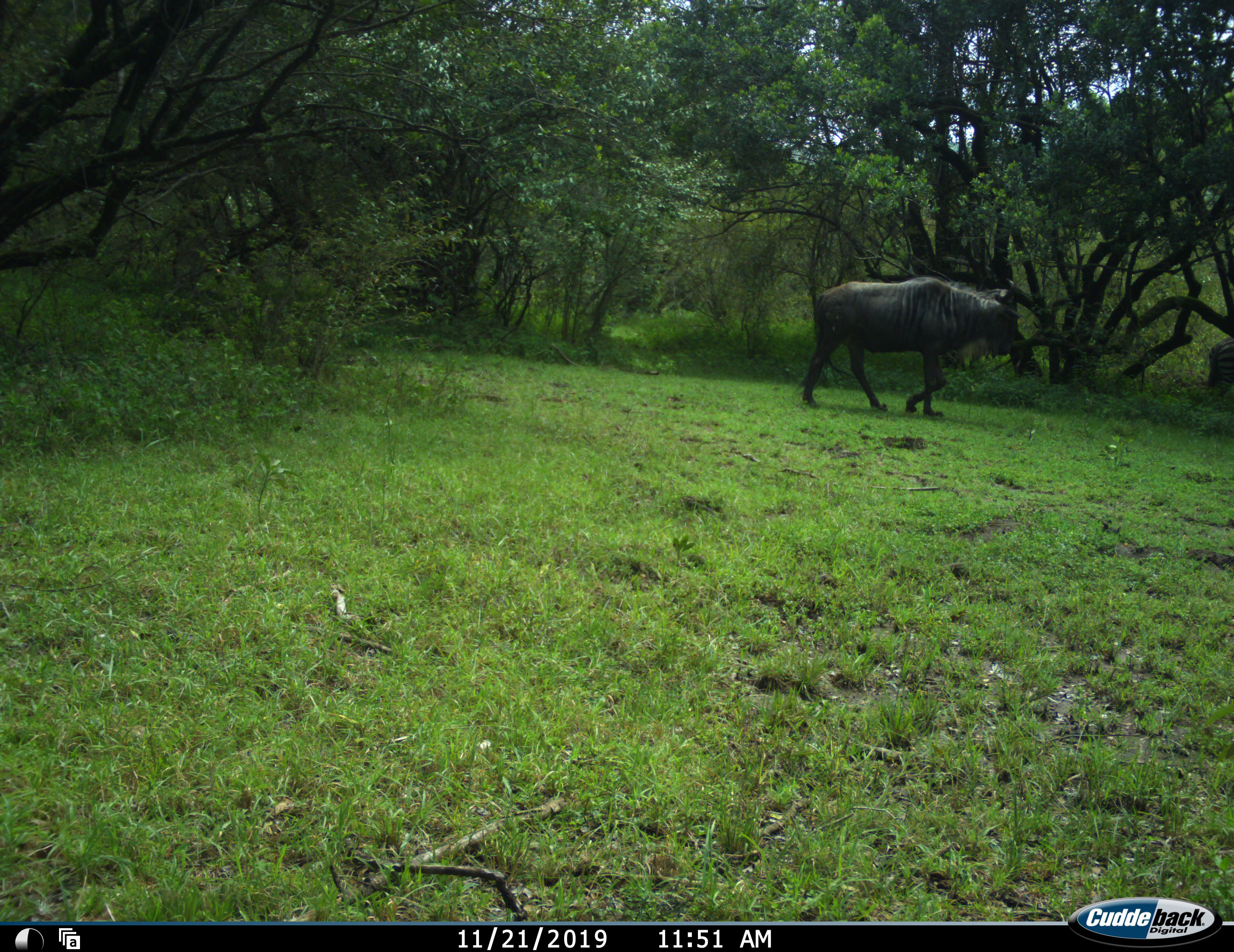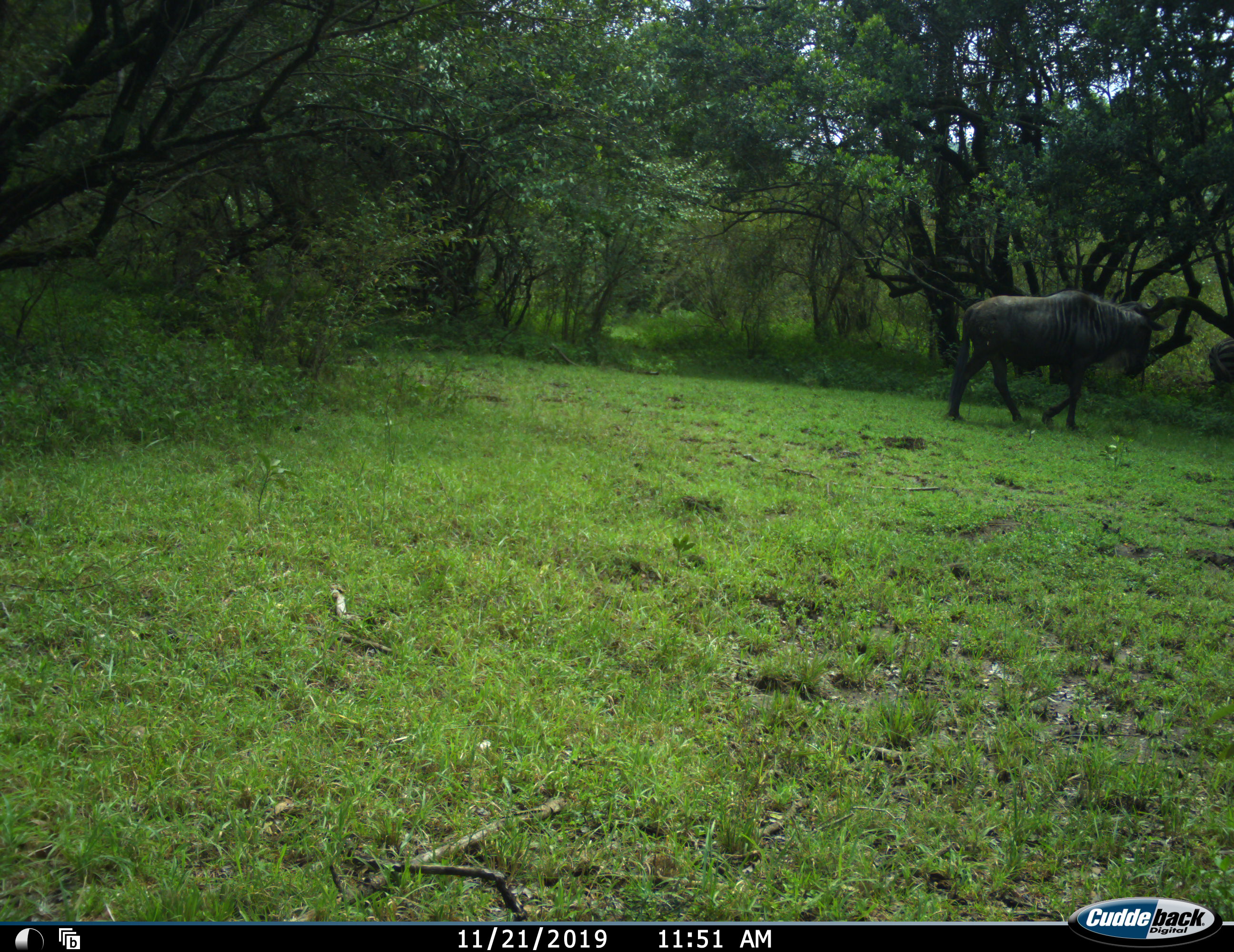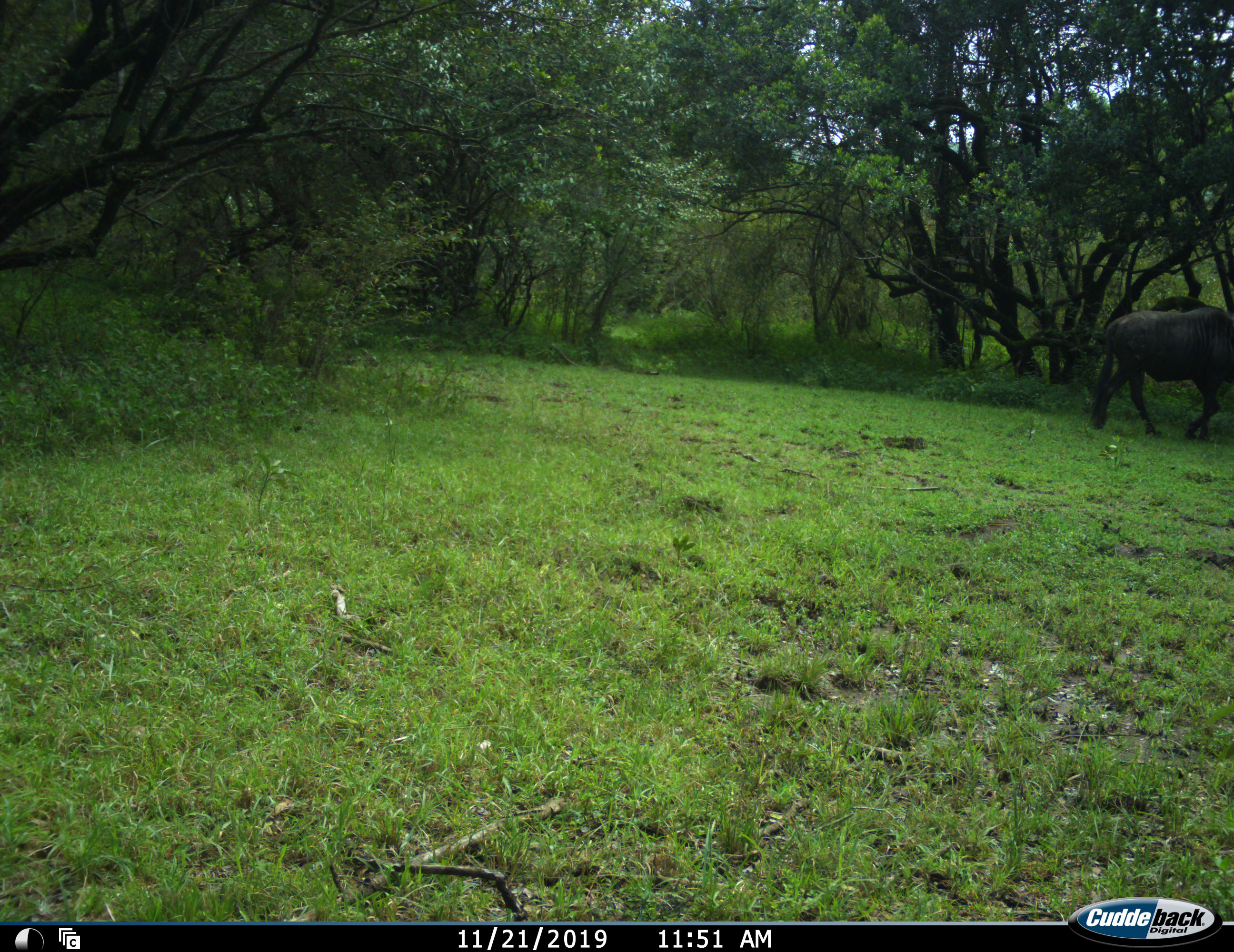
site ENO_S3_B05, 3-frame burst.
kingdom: Animalia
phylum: Chordata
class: Mammalia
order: Artiodactyla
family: Bovidae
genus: Connochaetes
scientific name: Connochaetes taurinus taurinus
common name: blue wildebeest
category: wildebeestblue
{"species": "wildebeestblue (blue wildebeest) (Connochaetes taurinus taurinus)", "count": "1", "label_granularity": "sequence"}